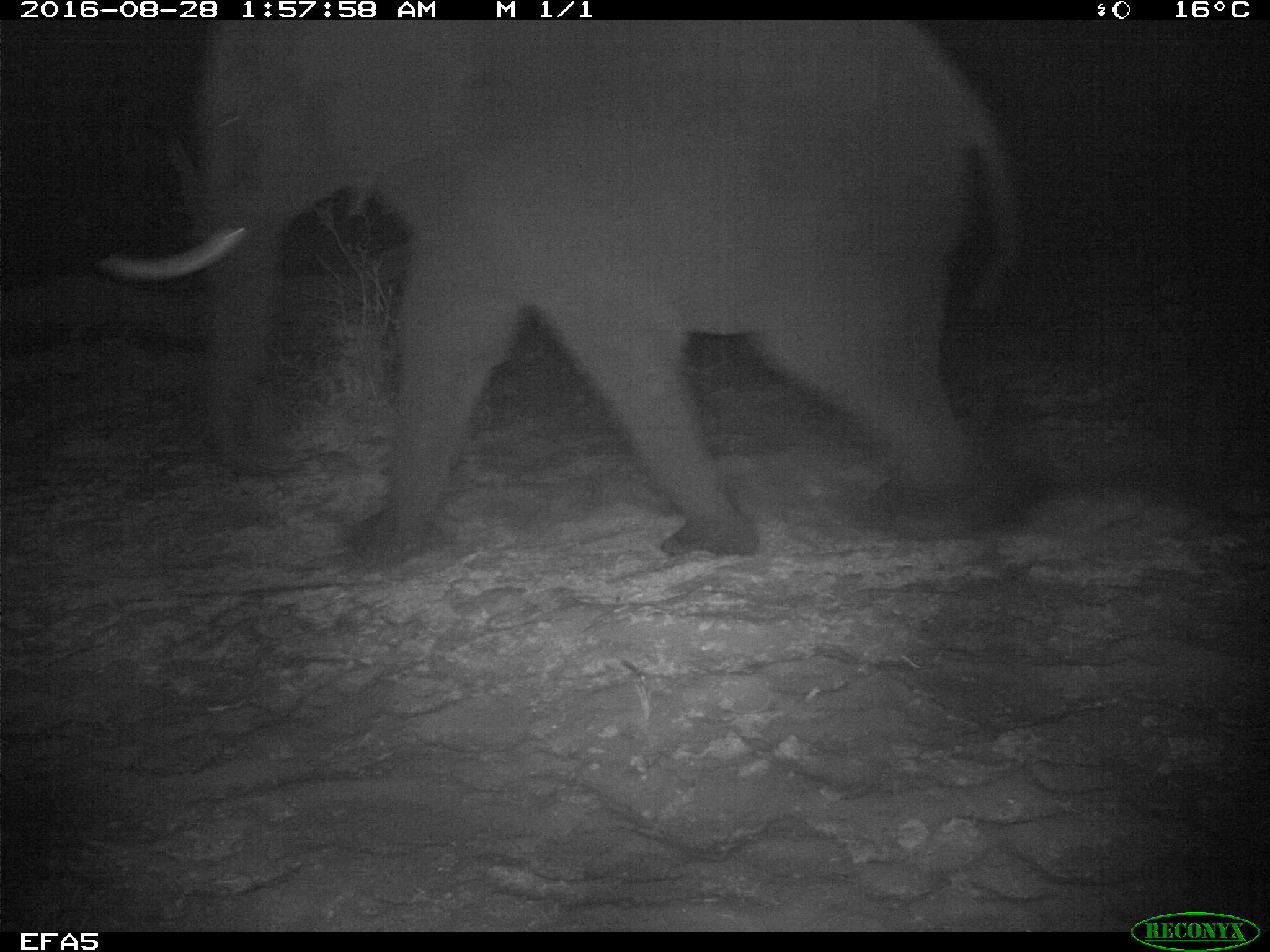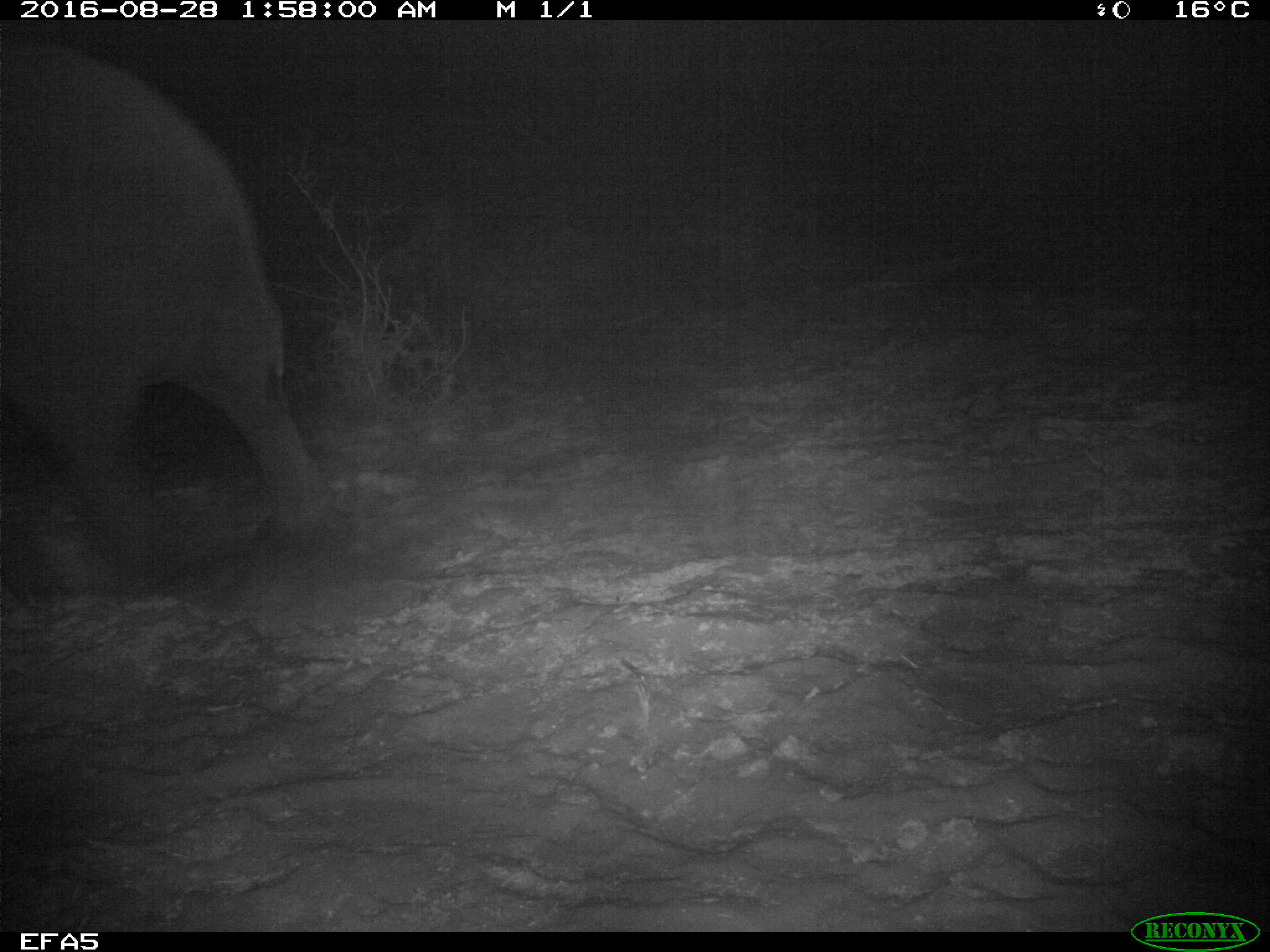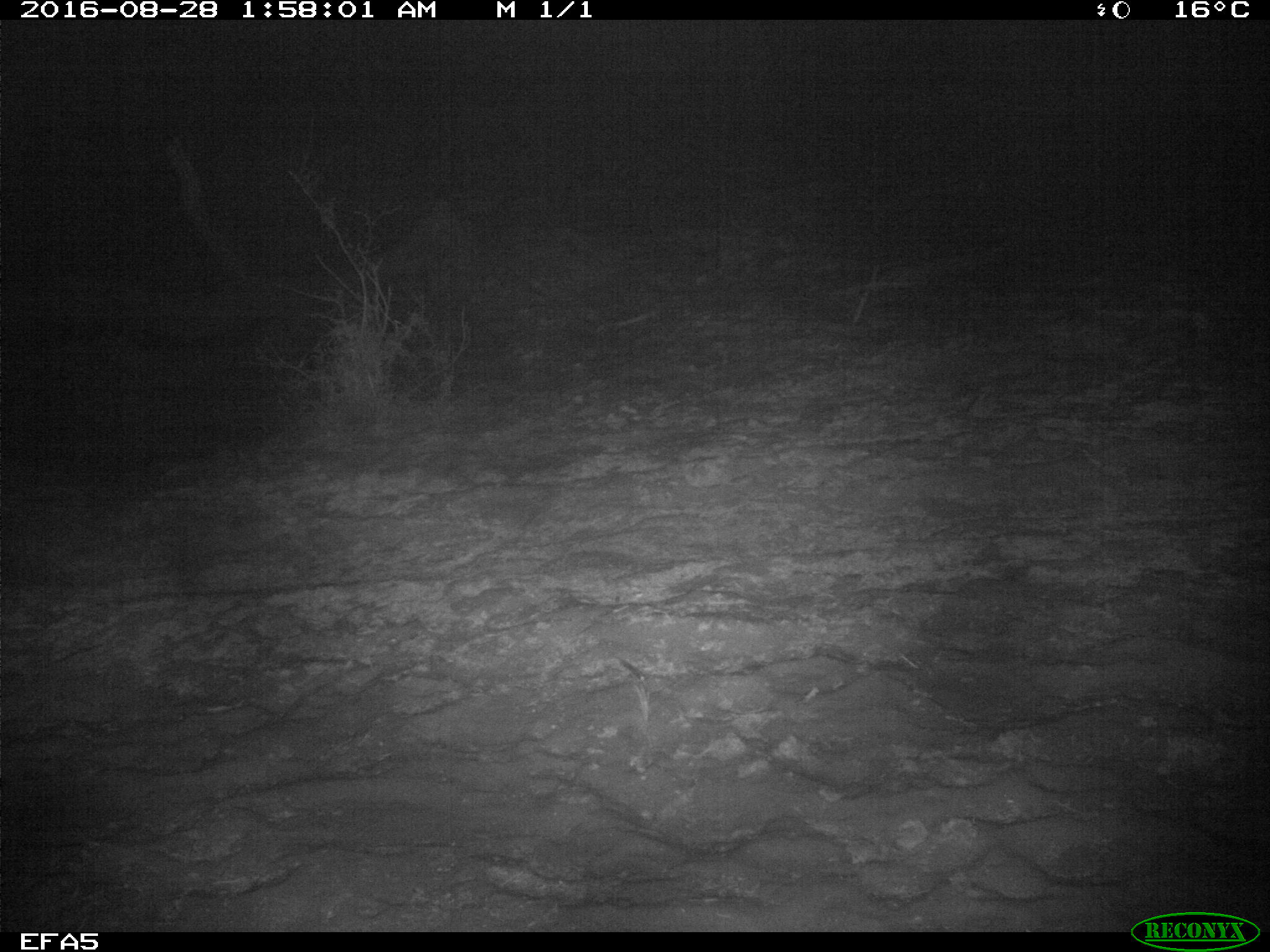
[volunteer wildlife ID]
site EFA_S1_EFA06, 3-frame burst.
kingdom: Animalia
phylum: Chordata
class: Mammalia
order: Proboscidea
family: Elephantidae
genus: Loxodonta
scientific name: Loxodonta africana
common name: african bush elephant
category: elephant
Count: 1.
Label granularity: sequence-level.